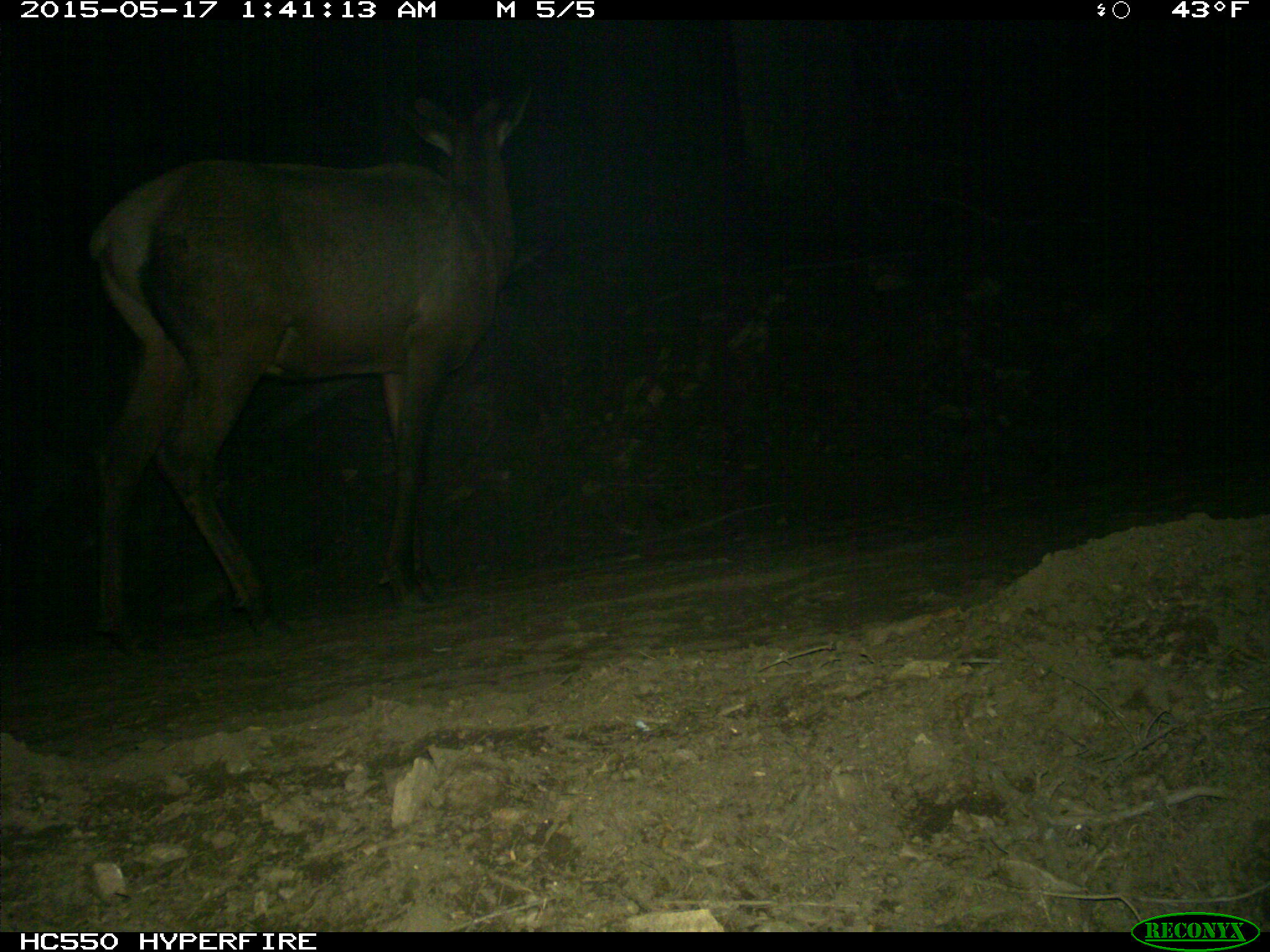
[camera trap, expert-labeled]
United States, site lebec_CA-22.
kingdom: Animalia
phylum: Chordata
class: Mammalia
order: Artiodactyla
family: Cervidae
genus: Cervus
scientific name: Cervus canadensis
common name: elk